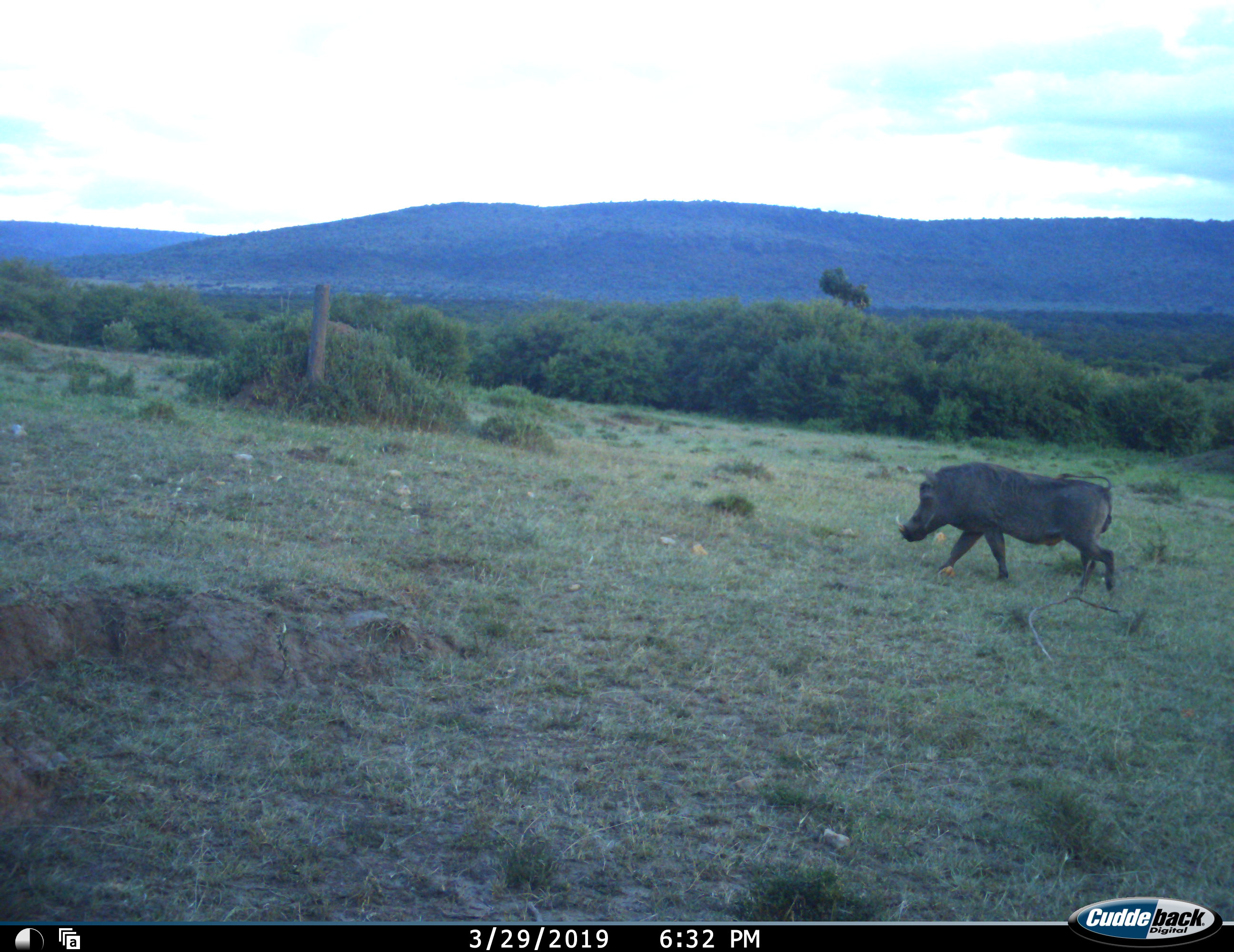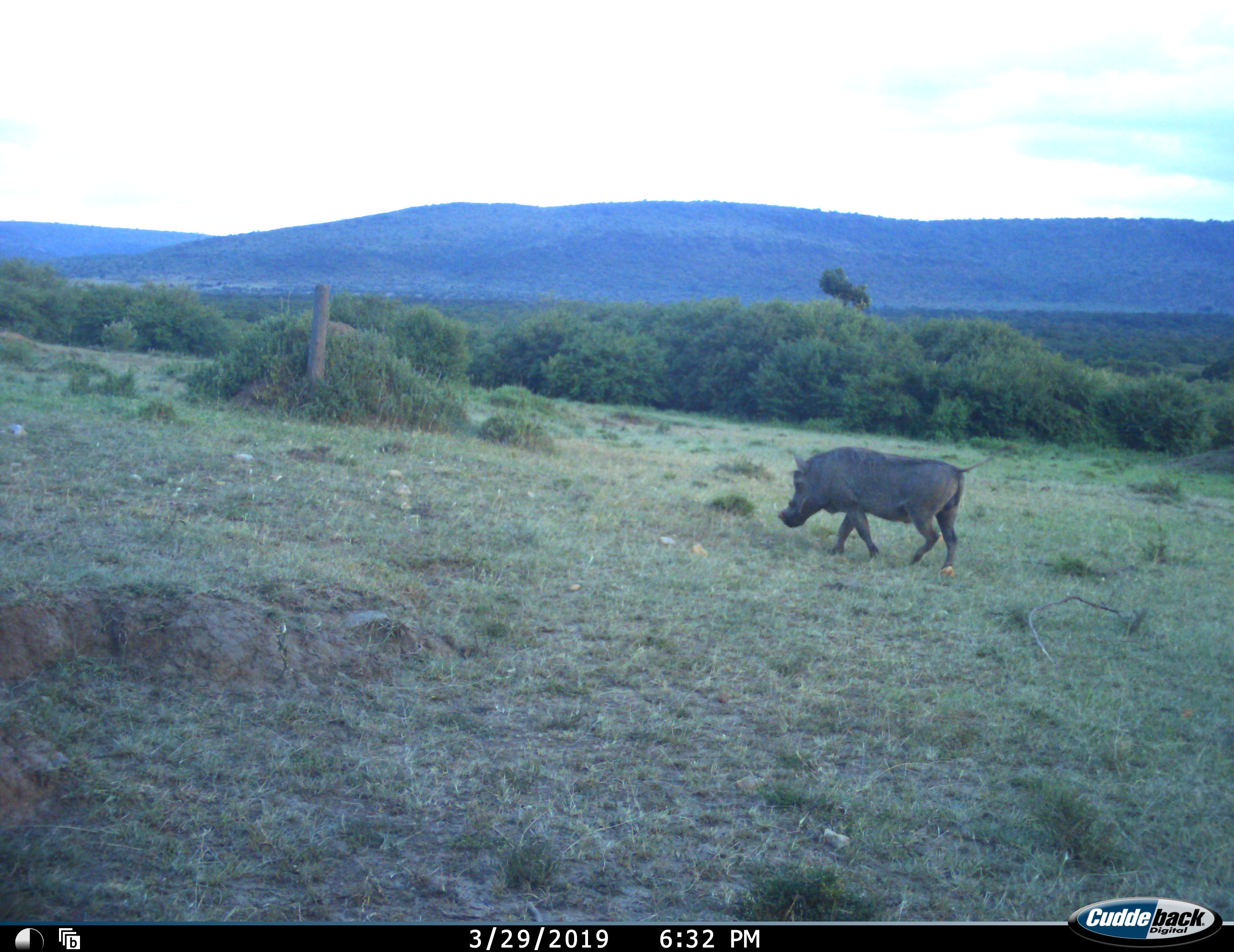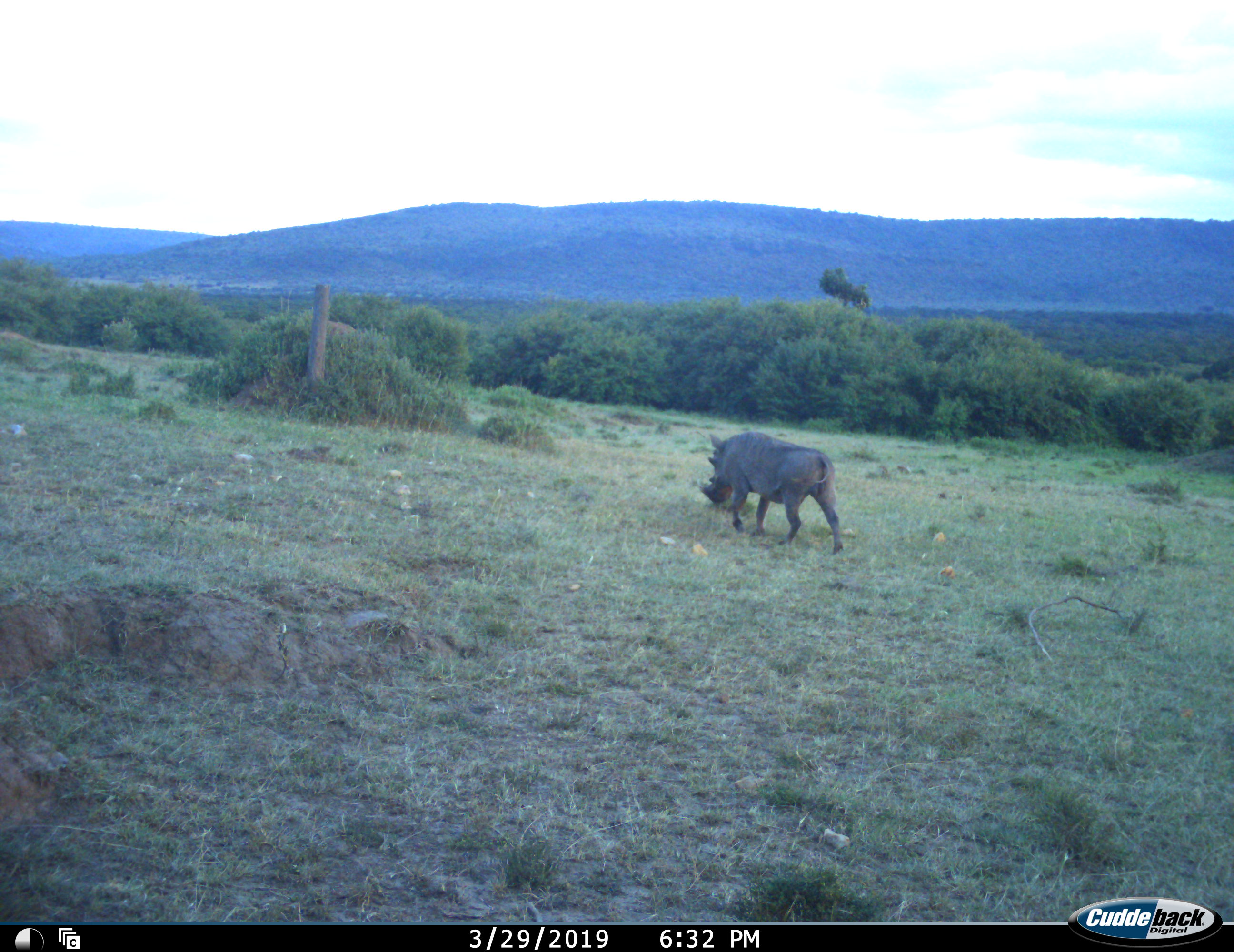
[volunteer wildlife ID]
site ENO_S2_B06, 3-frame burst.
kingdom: Animalia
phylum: Chordata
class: Mammalia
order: Artiodactyla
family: Suidae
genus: Phacochoerus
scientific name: Phacochoerus africanus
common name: warthog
Warthog (Phacochoerus africanus), count 1. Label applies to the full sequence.